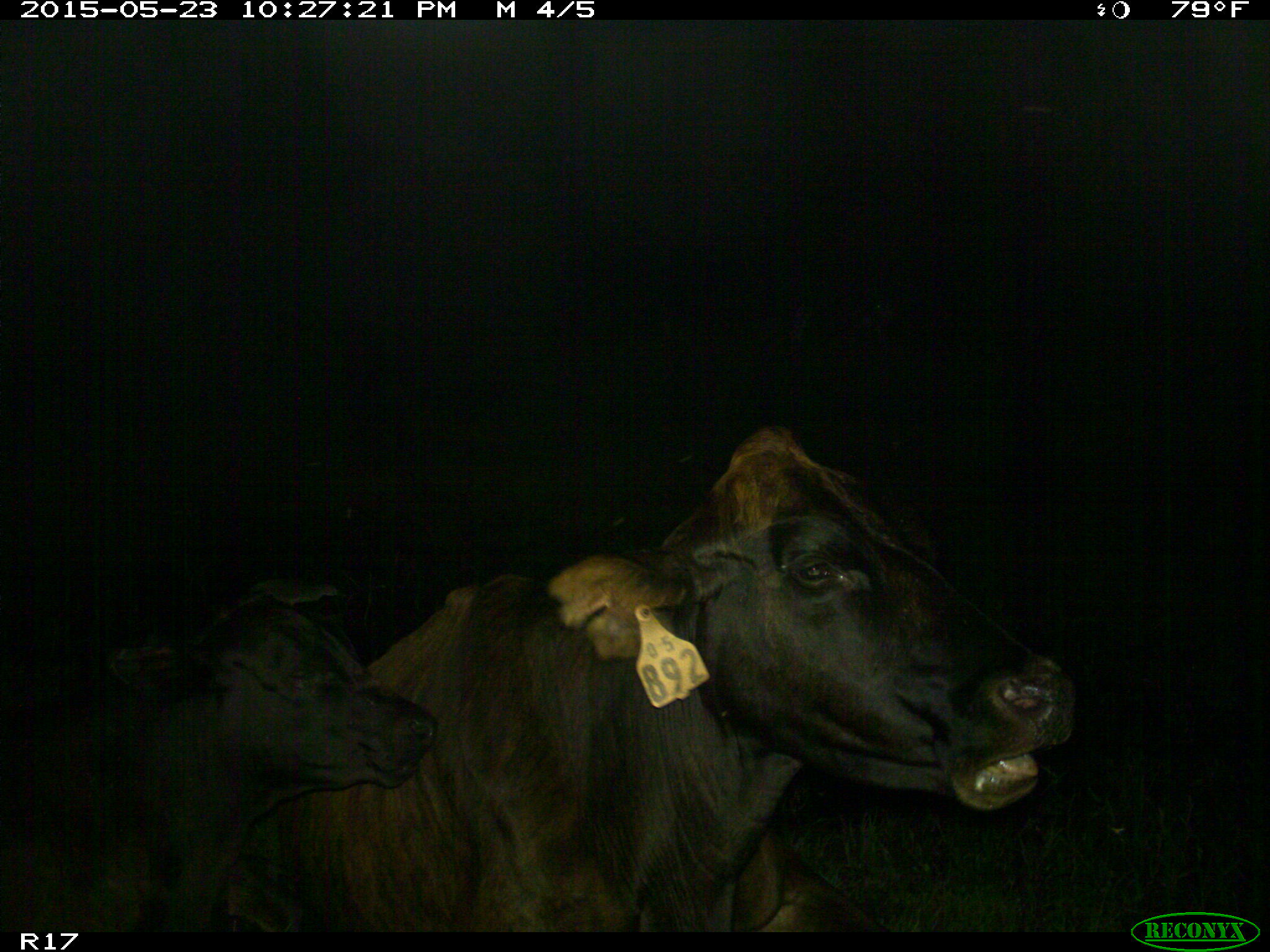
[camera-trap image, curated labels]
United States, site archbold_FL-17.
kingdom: Animalia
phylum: Chordata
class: Mammalia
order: Artiodactyla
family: Bovidae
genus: Bos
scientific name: Bos taurus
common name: domestic cow